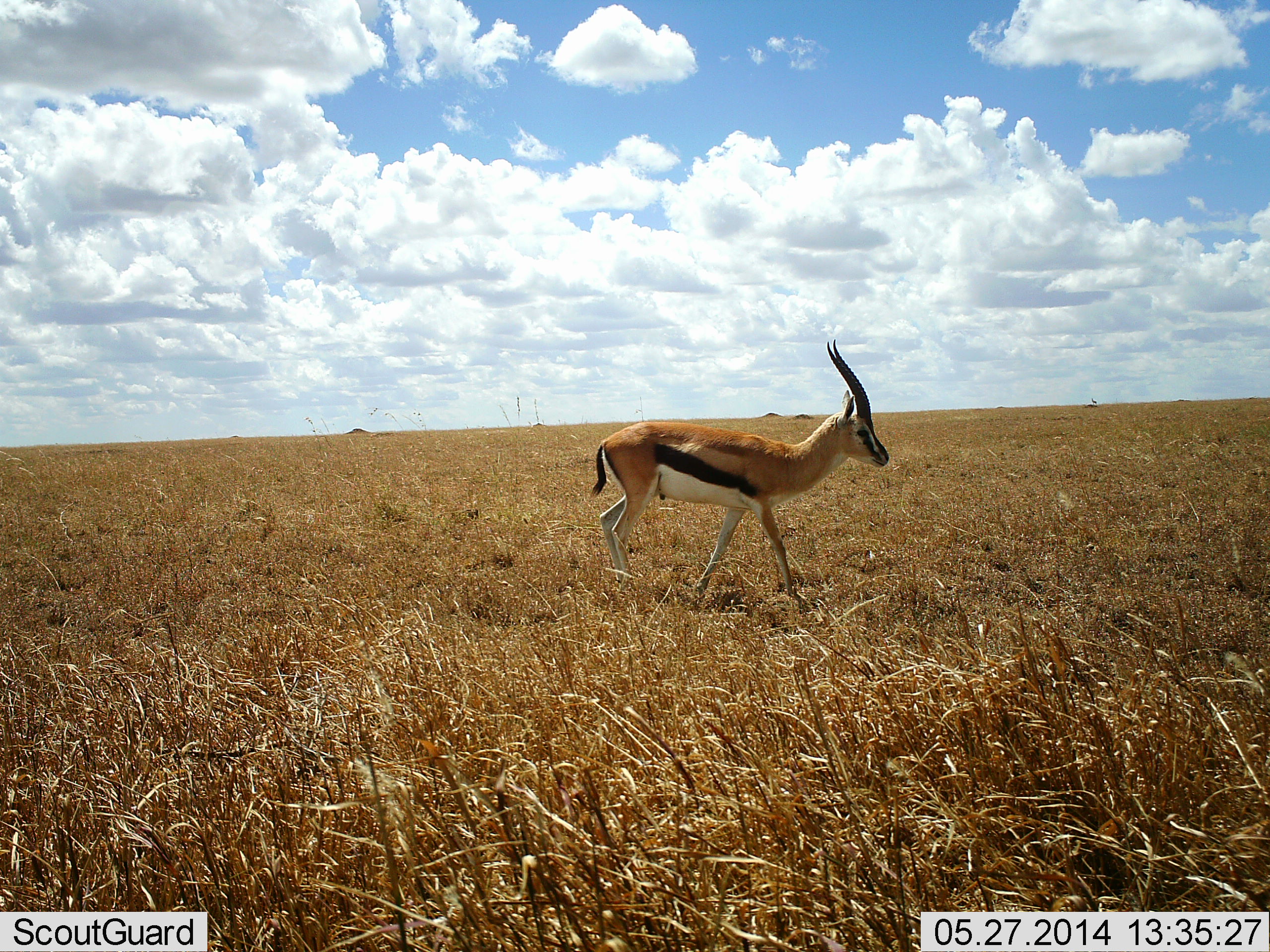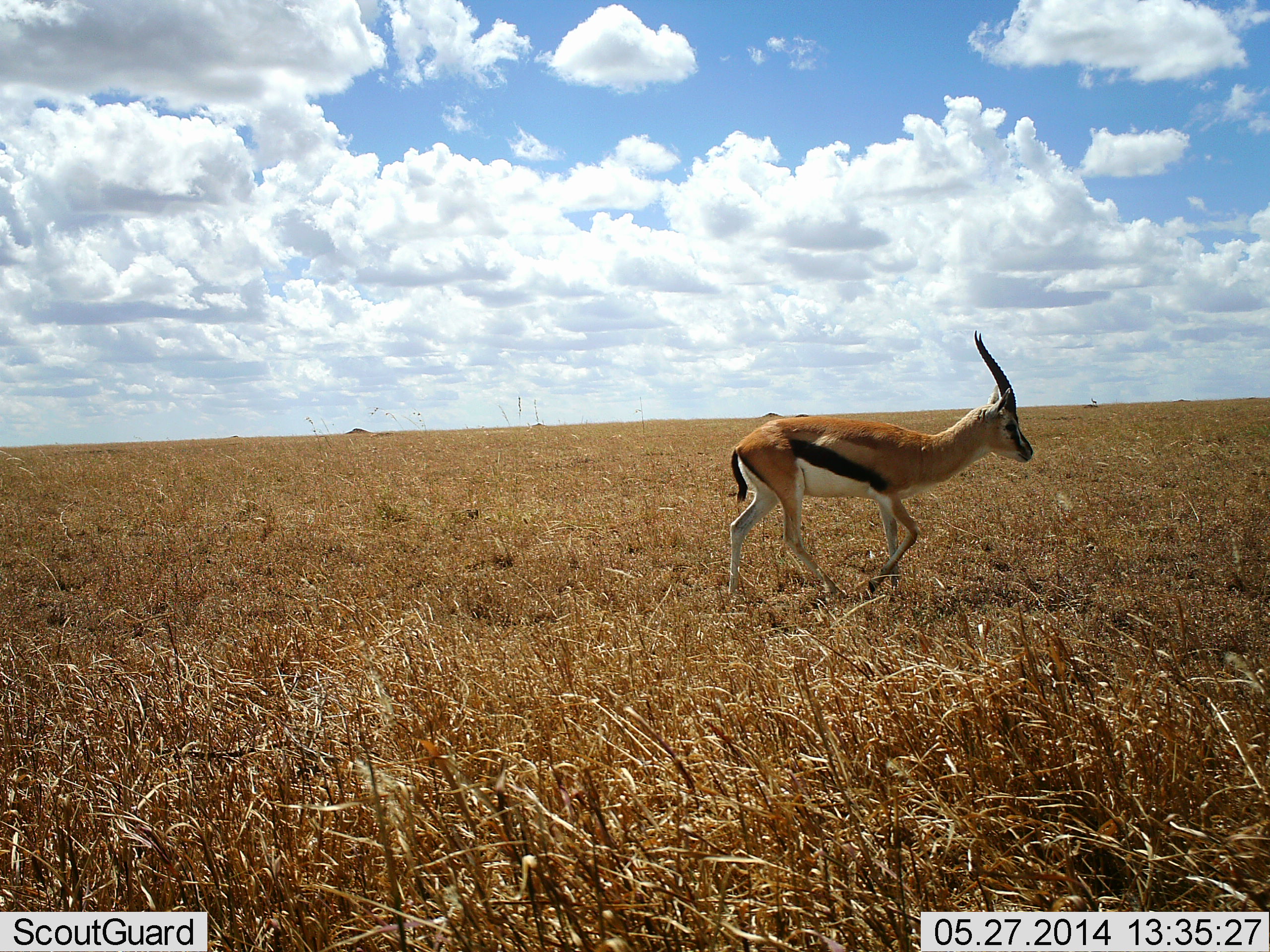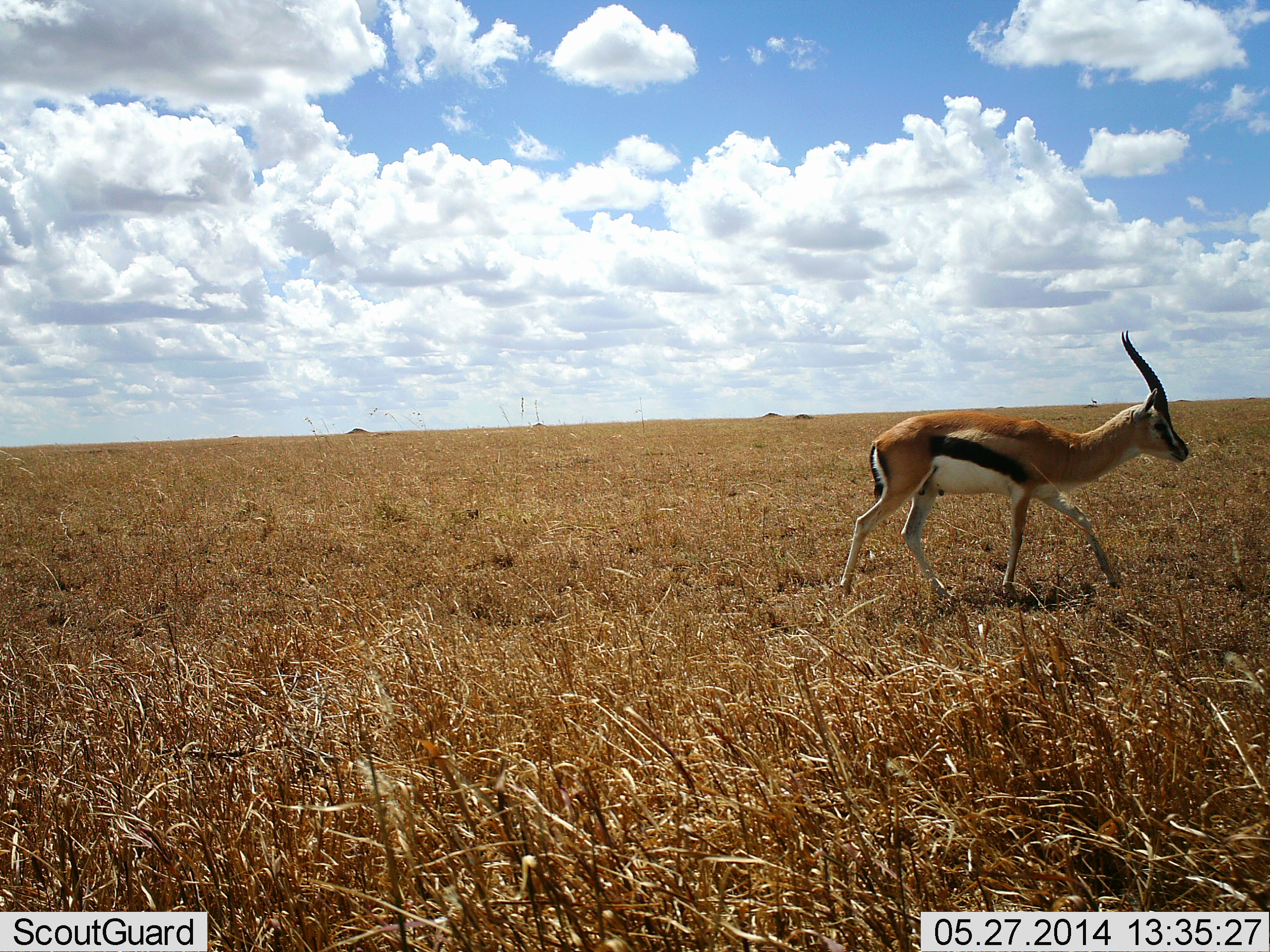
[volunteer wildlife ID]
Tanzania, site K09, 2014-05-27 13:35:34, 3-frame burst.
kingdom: Animalia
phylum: Chordata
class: Mammalia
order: Artiodactyla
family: Bovidae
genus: Eudorcas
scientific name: Eudorcas thomsonii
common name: thomson's gazelle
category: gazellethomsons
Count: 1.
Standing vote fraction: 0%.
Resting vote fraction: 0%.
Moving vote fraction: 100%.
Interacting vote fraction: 0%.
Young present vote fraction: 0%.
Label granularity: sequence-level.